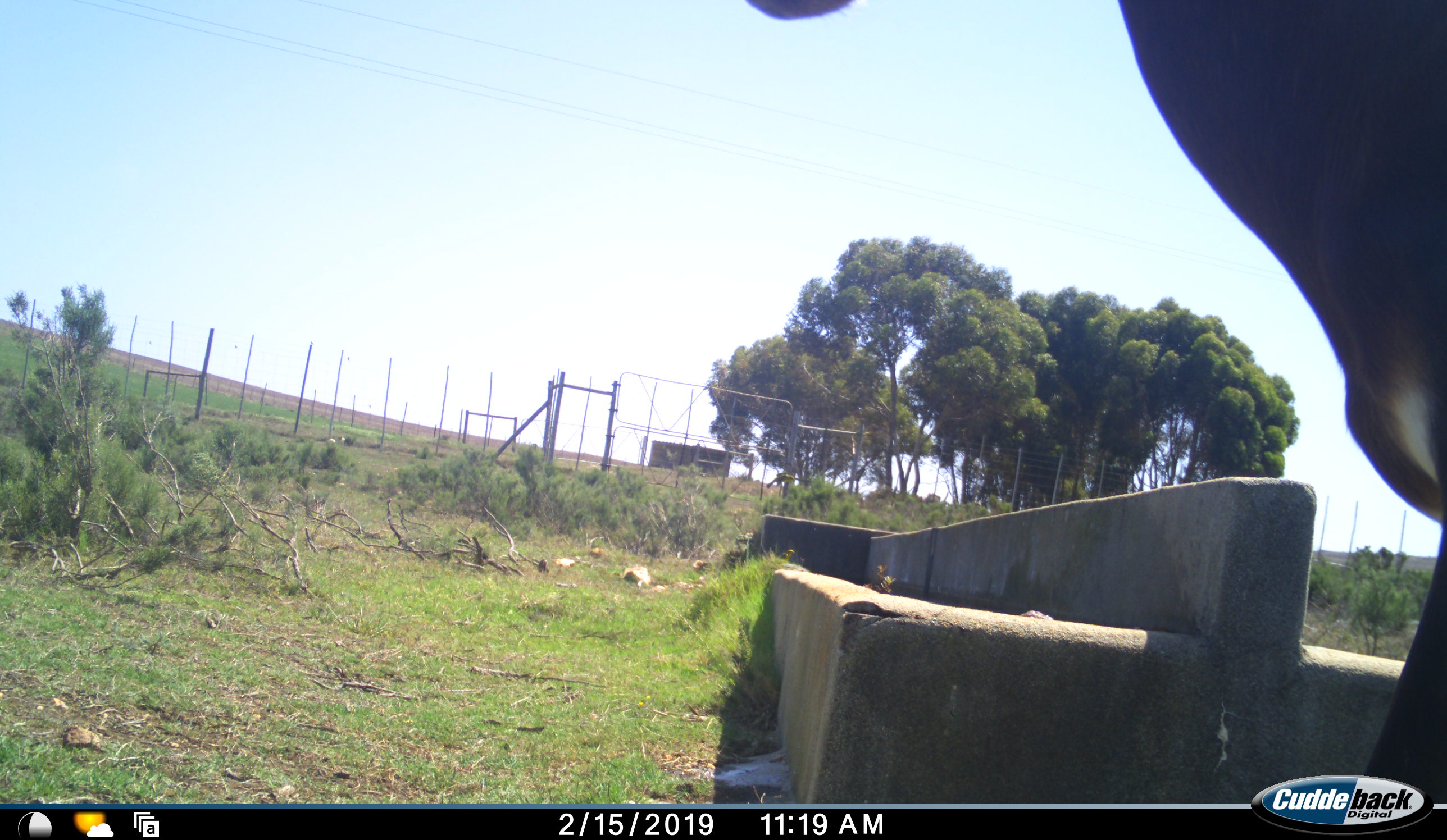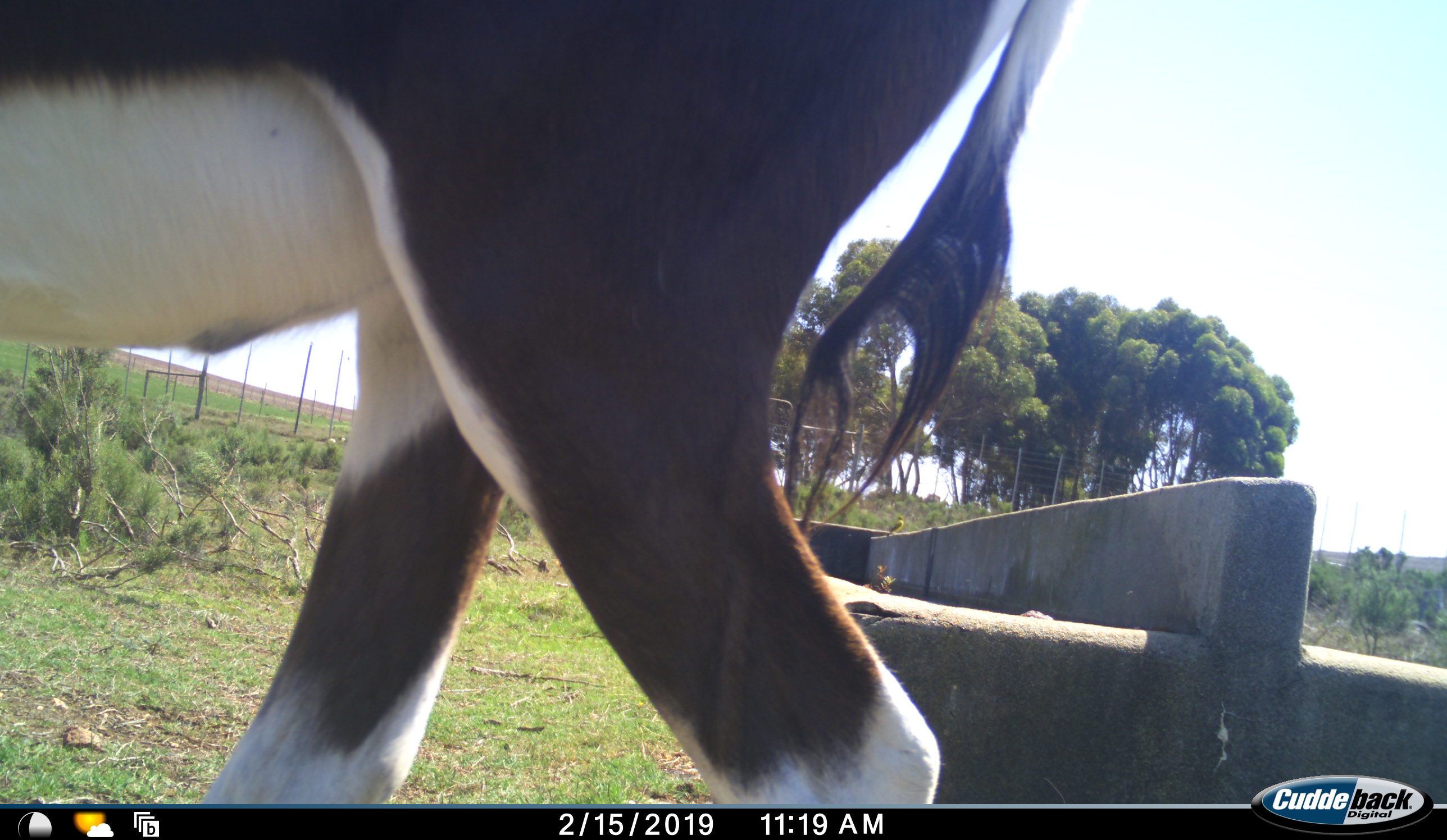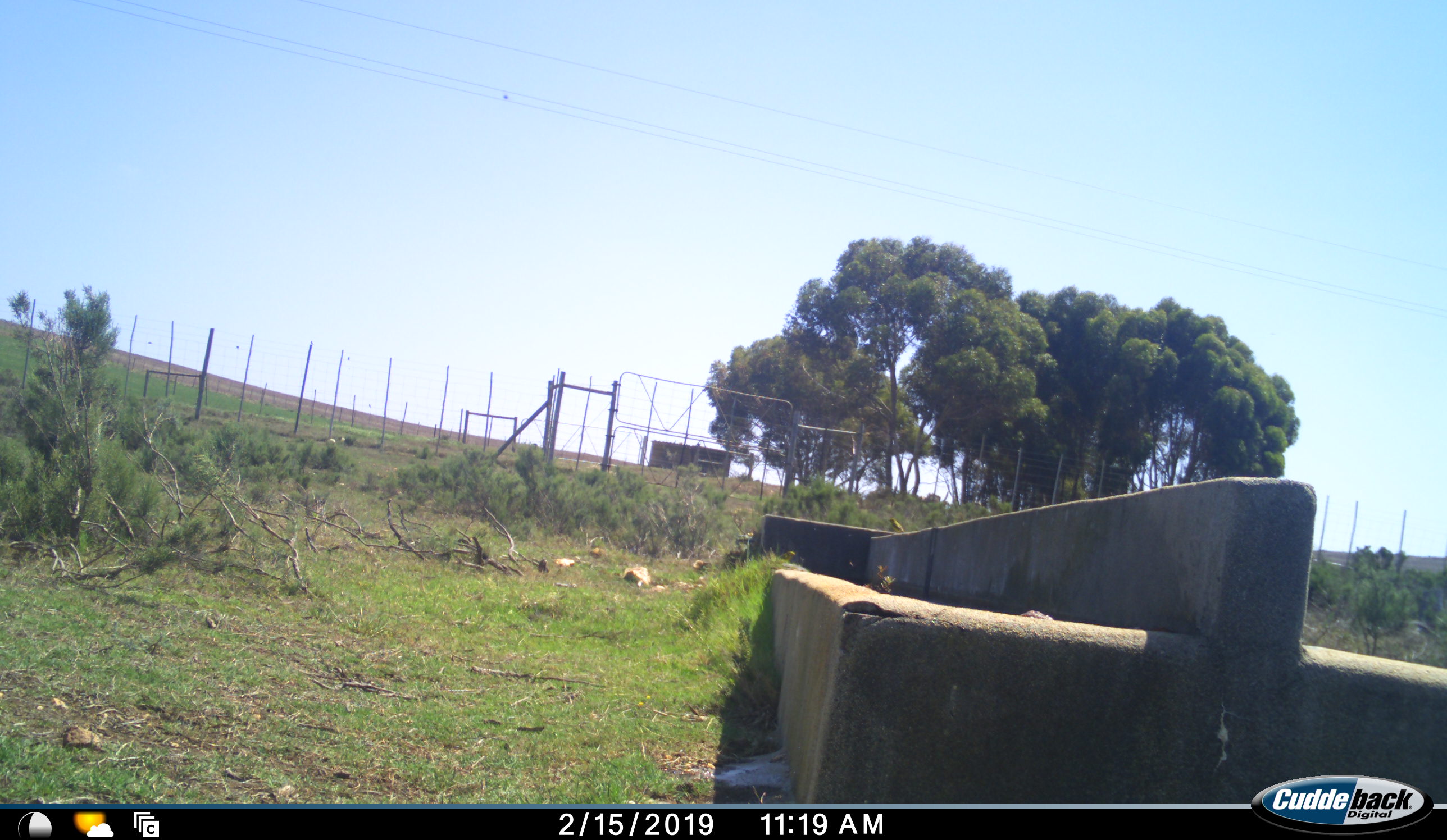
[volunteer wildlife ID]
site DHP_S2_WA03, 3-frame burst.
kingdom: Animalia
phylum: Chordata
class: Mammalia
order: Artiodactyla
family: Bovidae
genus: Damaliscus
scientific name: Damaliscus pygargus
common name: bontebok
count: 1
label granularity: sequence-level